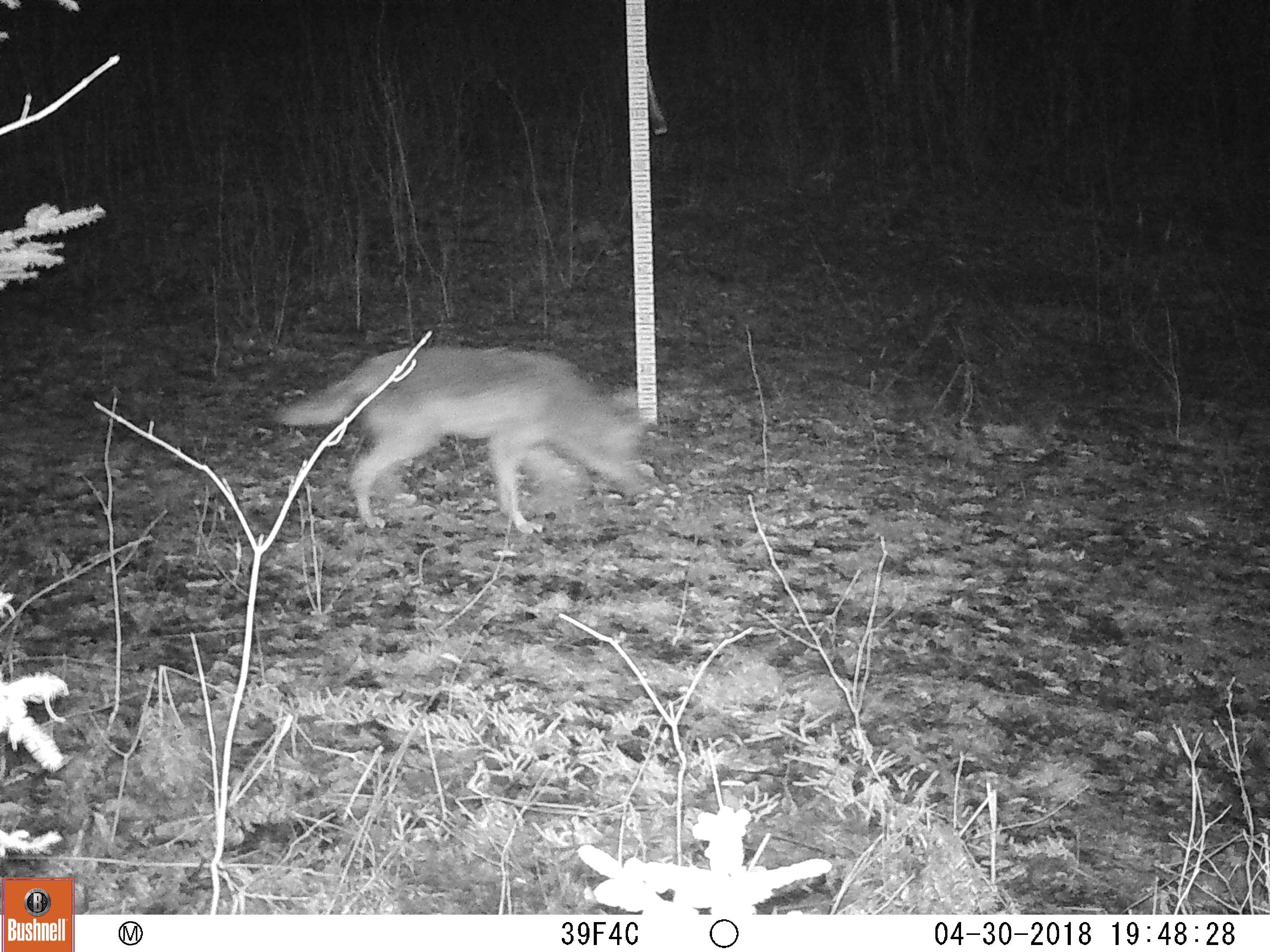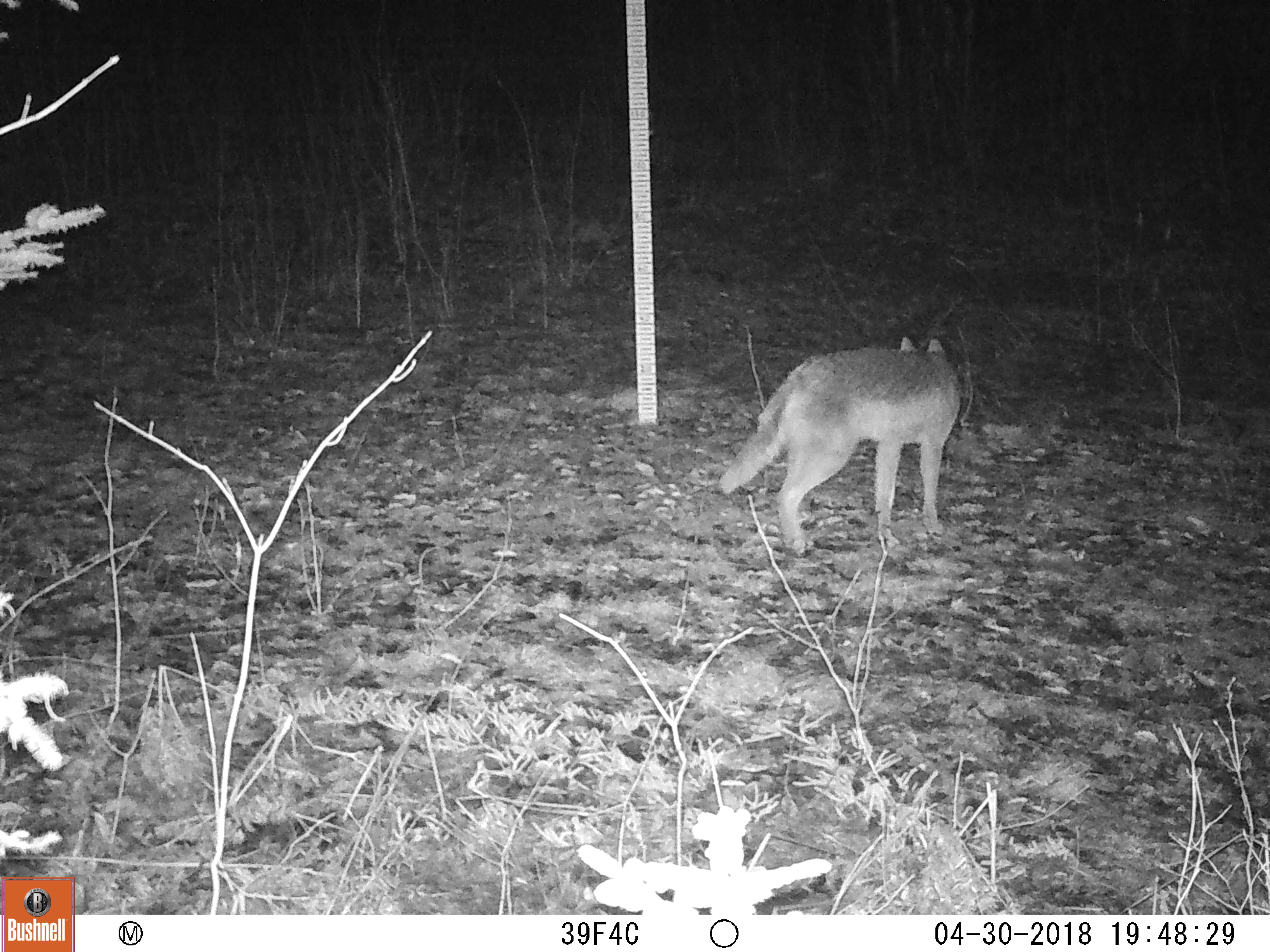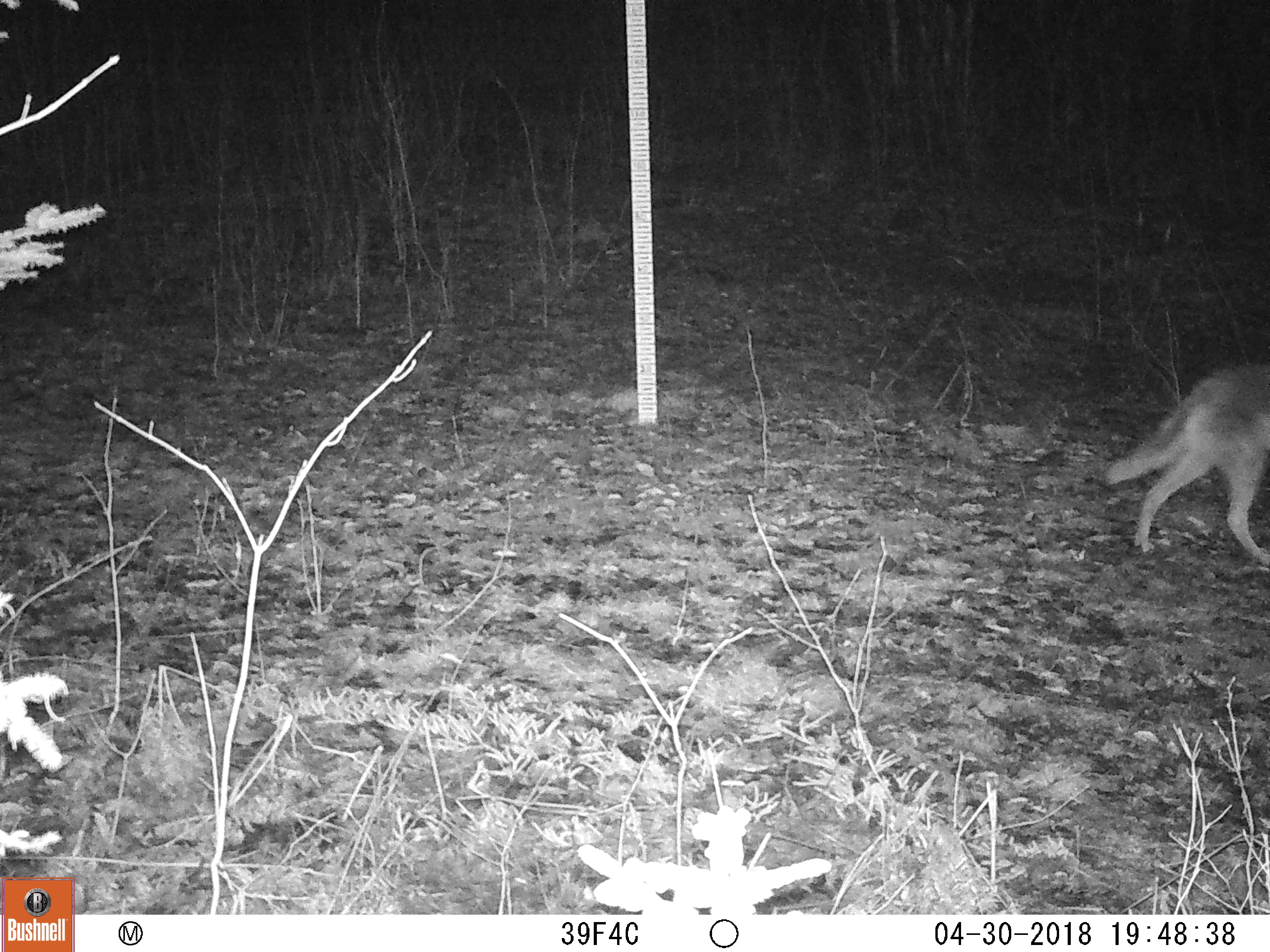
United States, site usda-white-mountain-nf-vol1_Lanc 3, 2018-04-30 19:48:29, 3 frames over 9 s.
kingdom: Animalia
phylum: Chordata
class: Mammalia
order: Carnivora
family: Canidae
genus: Canis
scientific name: Canis latrans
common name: coyote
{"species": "coyote (Canis latrans)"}